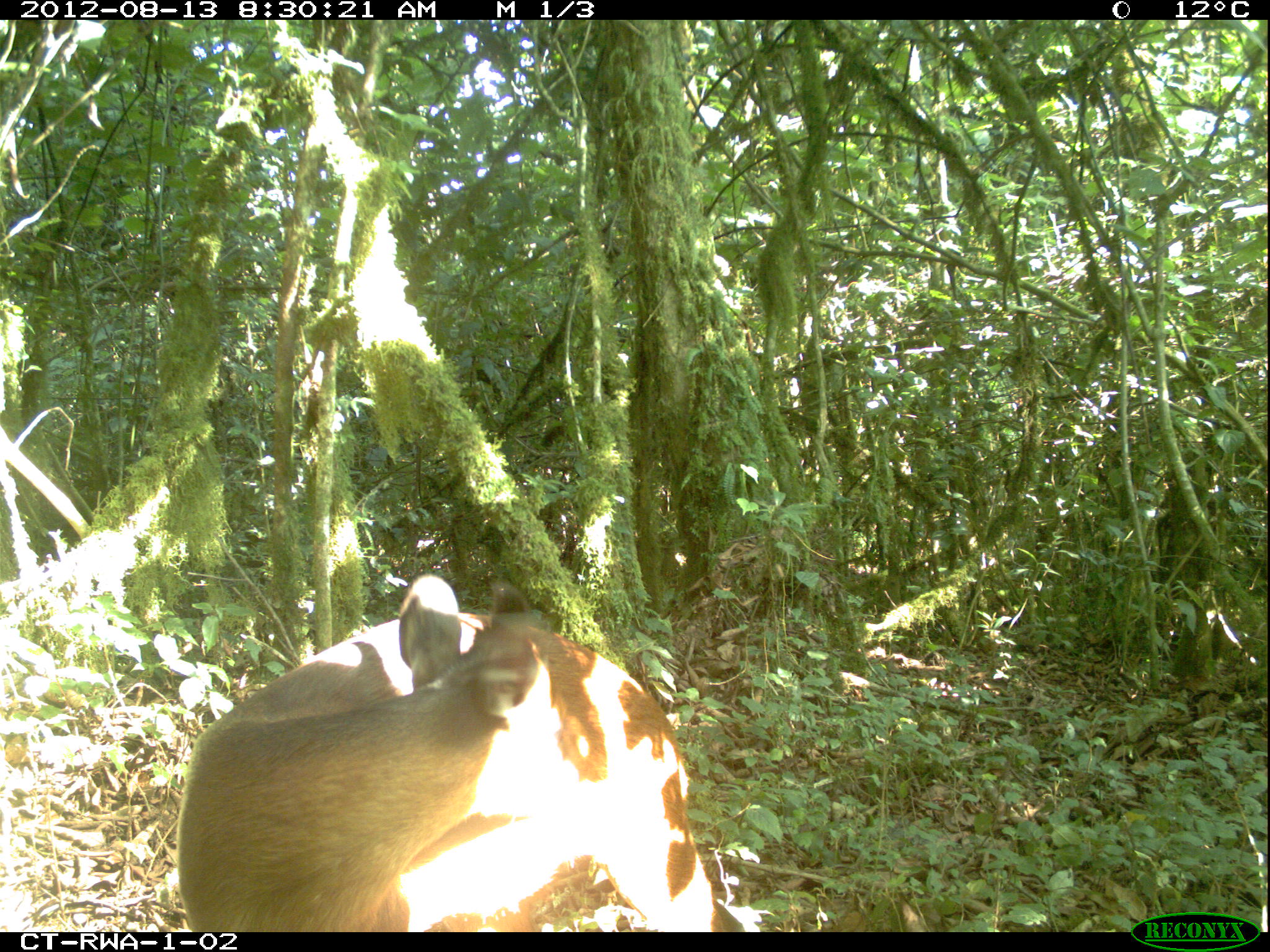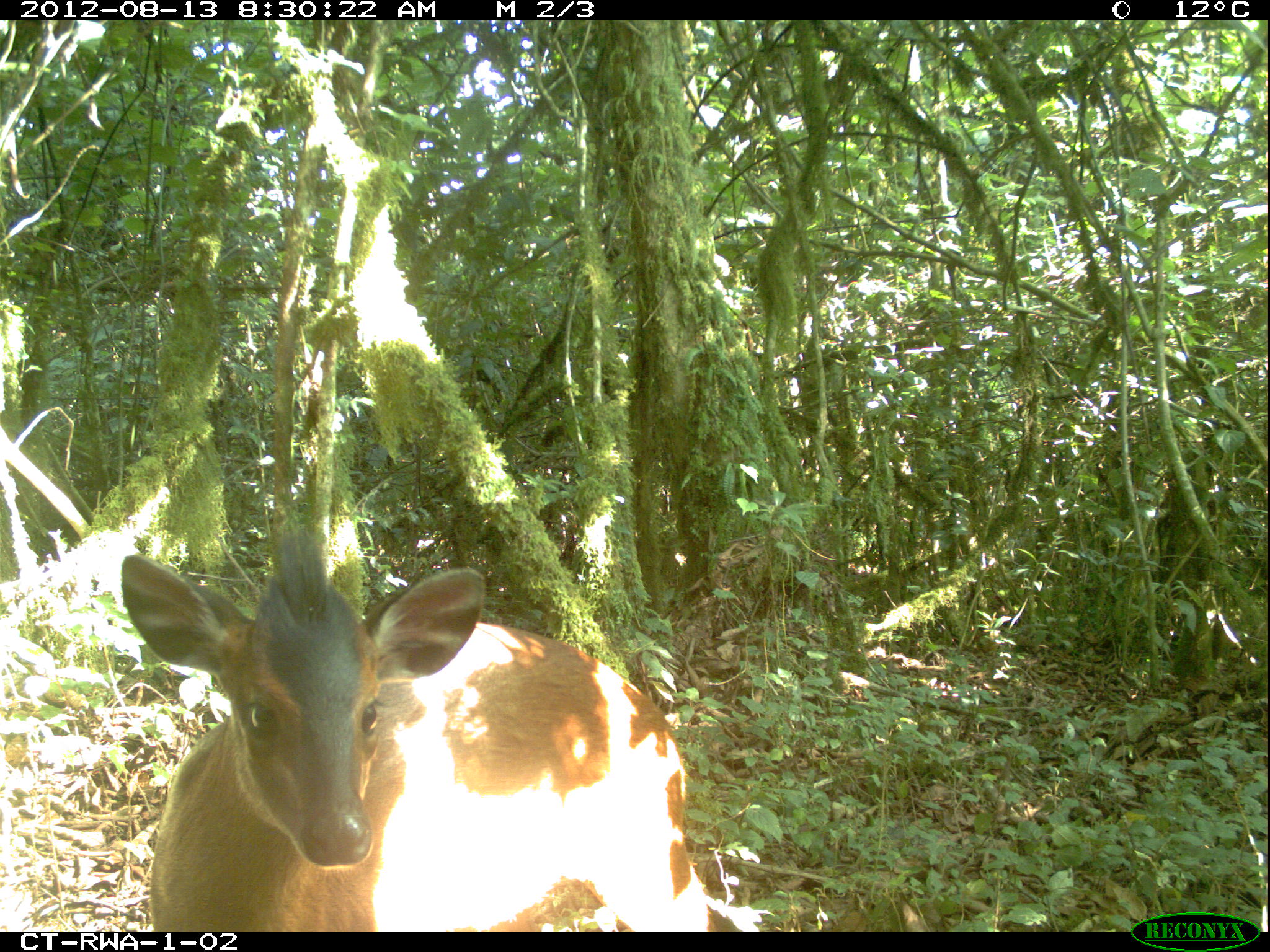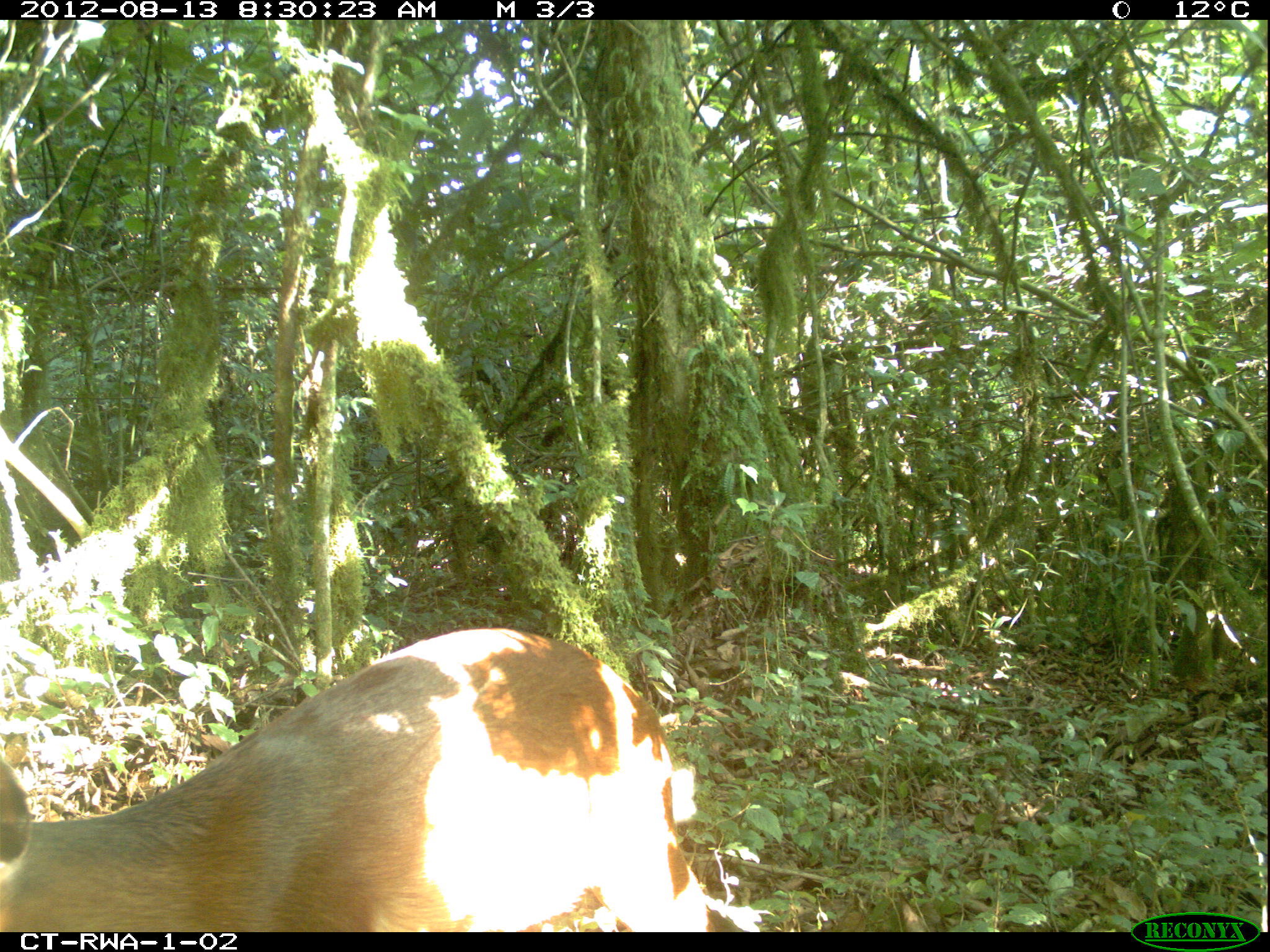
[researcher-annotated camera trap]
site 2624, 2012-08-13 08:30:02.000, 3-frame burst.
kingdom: Animalia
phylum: Chordata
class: Mammalia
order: Artiodactyla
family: Bovidae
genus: Cephalophus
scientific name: Cephalophus nigrifrons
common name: black-fronted duiker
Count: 2.